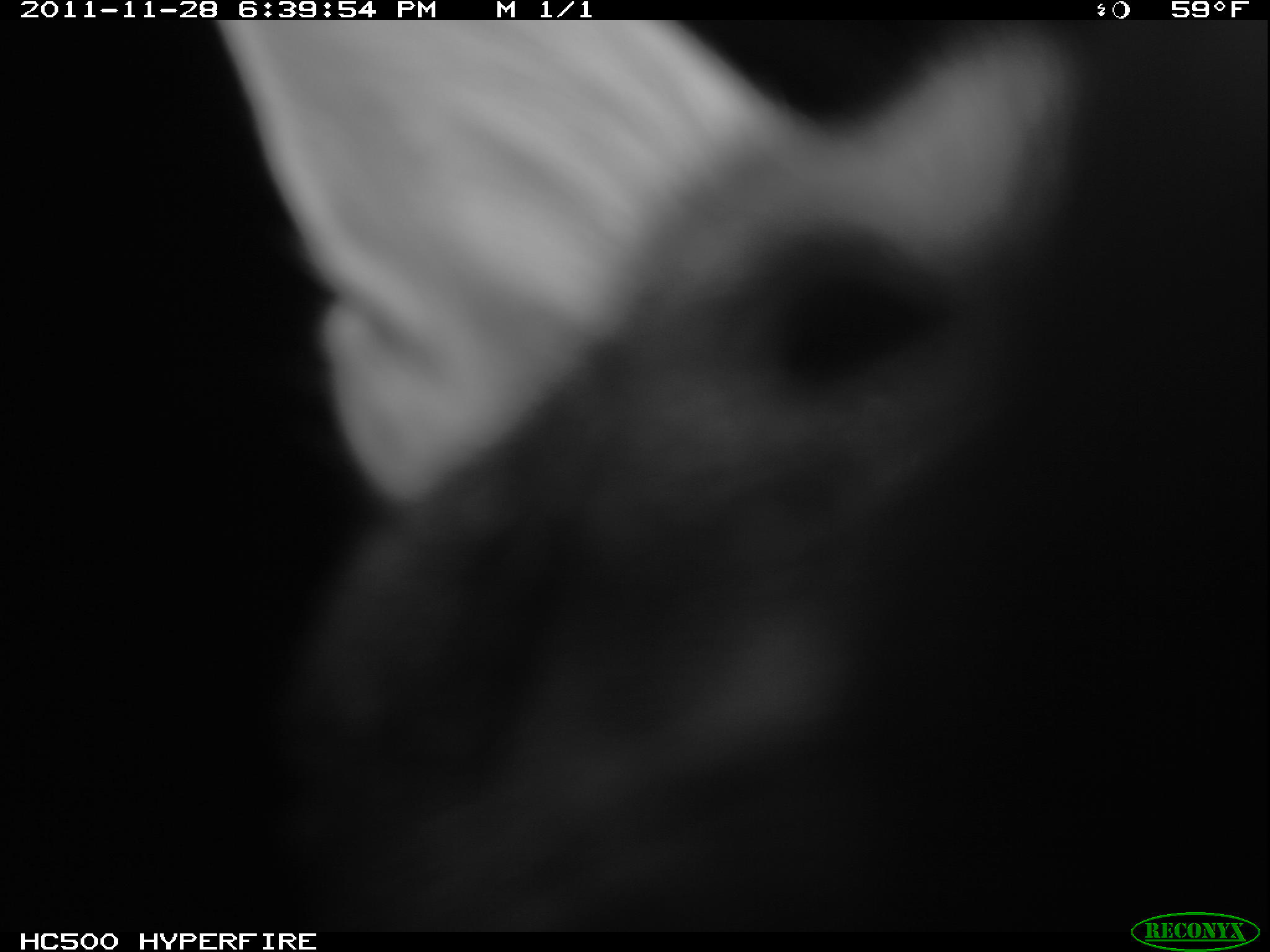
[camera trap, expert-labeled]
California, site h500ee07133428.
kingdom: Animalia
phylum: Chordata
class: Mammalia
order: Carnivora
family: Canidae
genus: Urocyon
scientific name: Urocyon littoralis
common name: island fox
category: fox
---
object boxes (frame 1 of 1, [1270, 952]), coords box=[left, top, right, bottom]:
fox: box=[213, 19, 1098, 929]